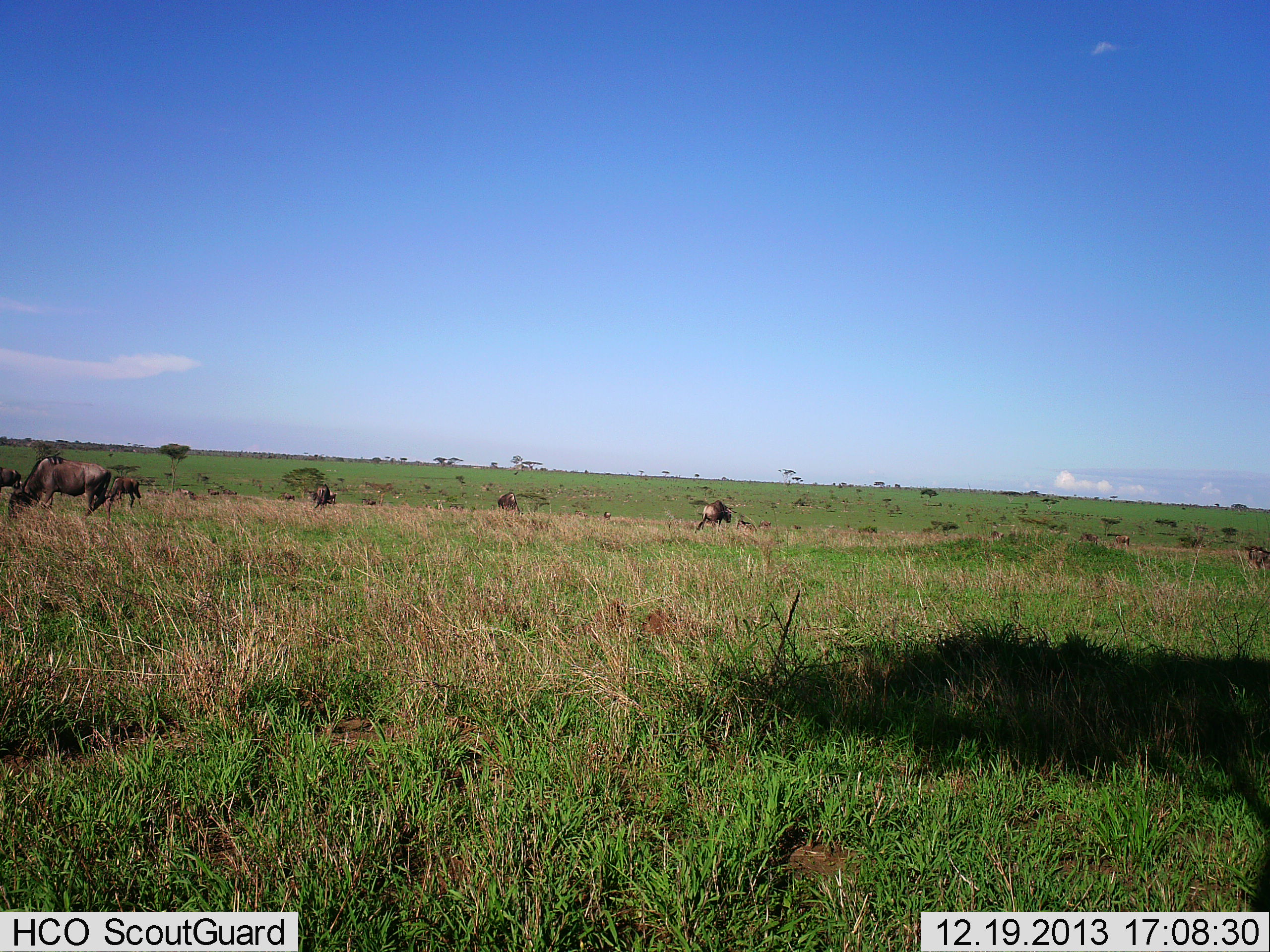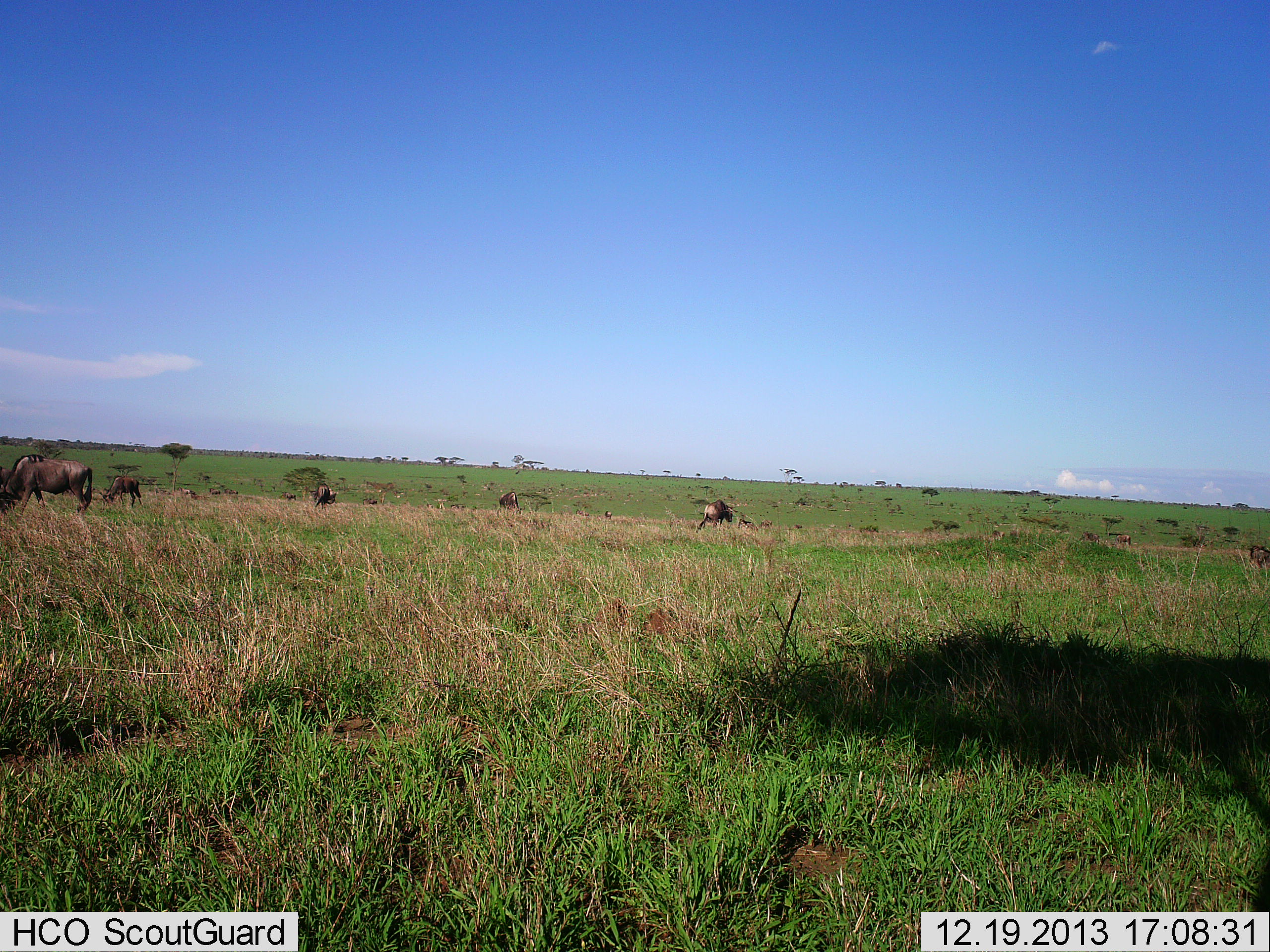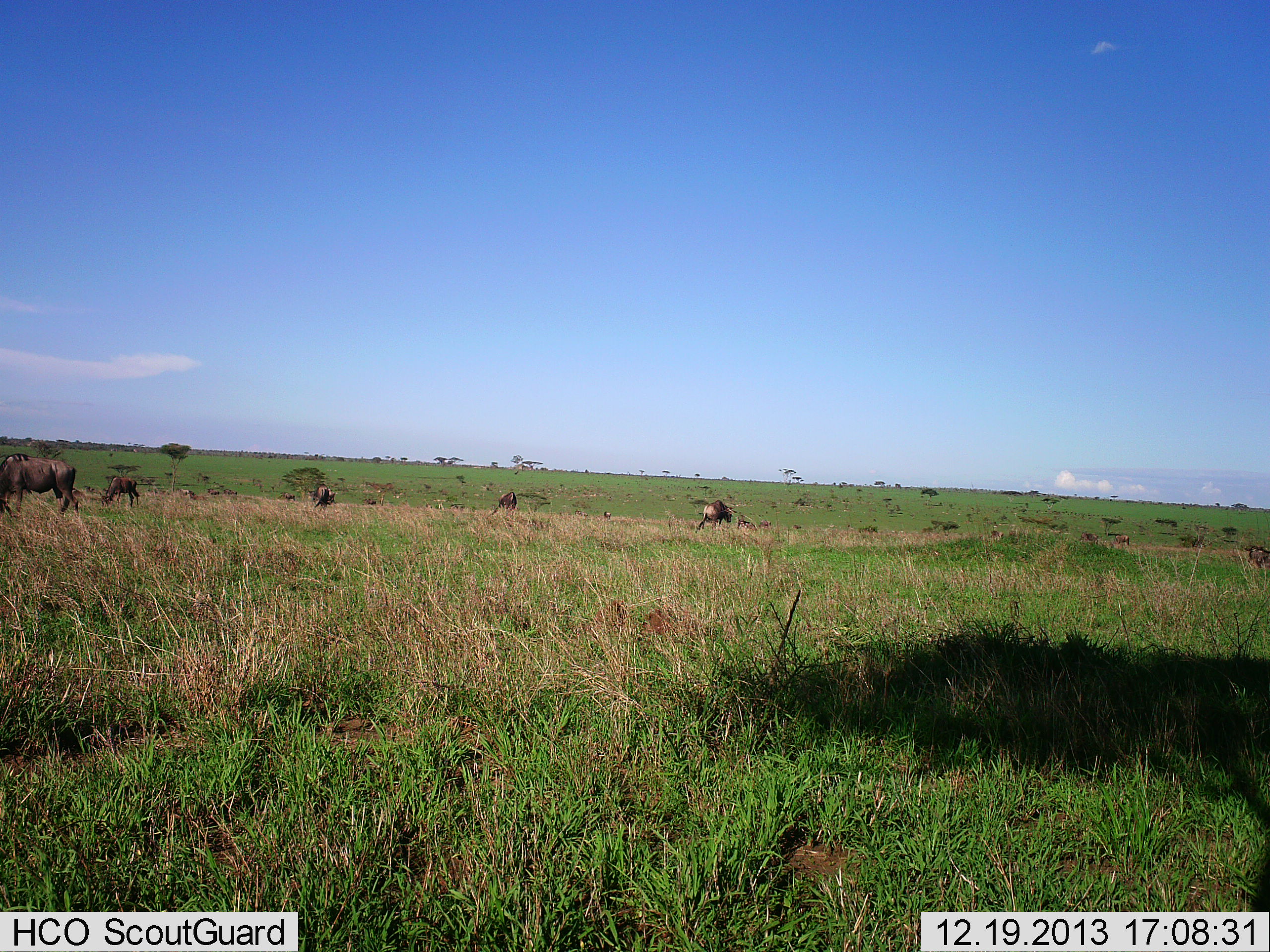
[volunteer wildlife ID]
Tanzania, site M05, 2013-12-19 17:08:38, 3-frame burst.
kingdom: Animalia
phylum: Chordata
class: Mammalia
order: Artiodactyla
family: Bovidae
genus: Connochaetes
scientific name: Connochaetes taurinus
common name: blue wildebeest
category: wildebeest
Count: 6.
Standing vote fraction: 30%.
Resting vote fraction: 0%.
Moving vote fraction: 20%.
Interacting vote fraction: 0%.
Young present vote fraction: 0%.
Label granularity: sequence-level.